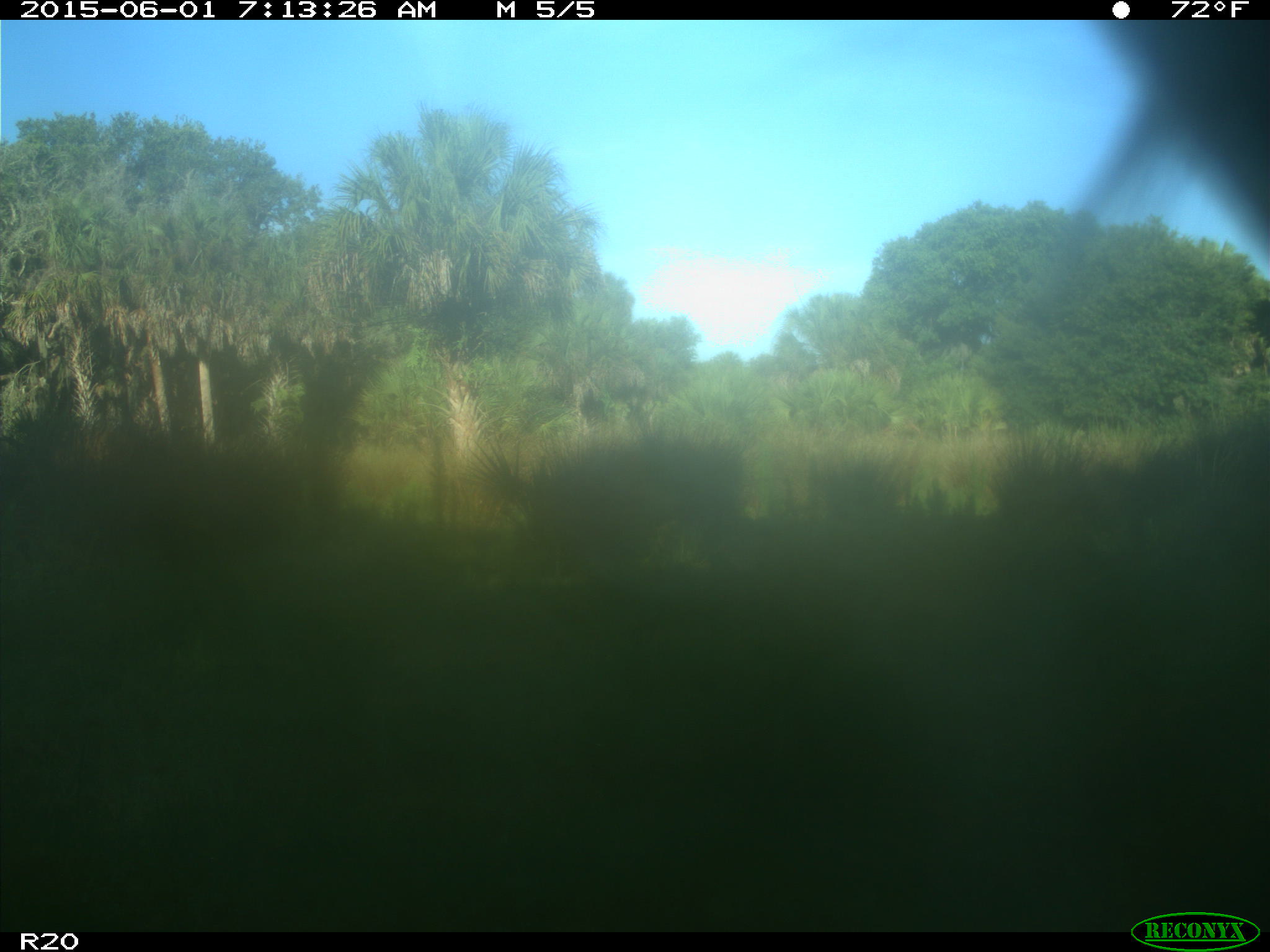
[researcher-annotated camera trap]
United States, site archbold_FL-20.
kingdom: Animalia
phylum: Chordata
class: Mammalia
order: Artiodactyla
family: Bovidae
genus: Bos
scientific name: Bos taurus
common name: domestic cow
Bos taurus (domestic cow).